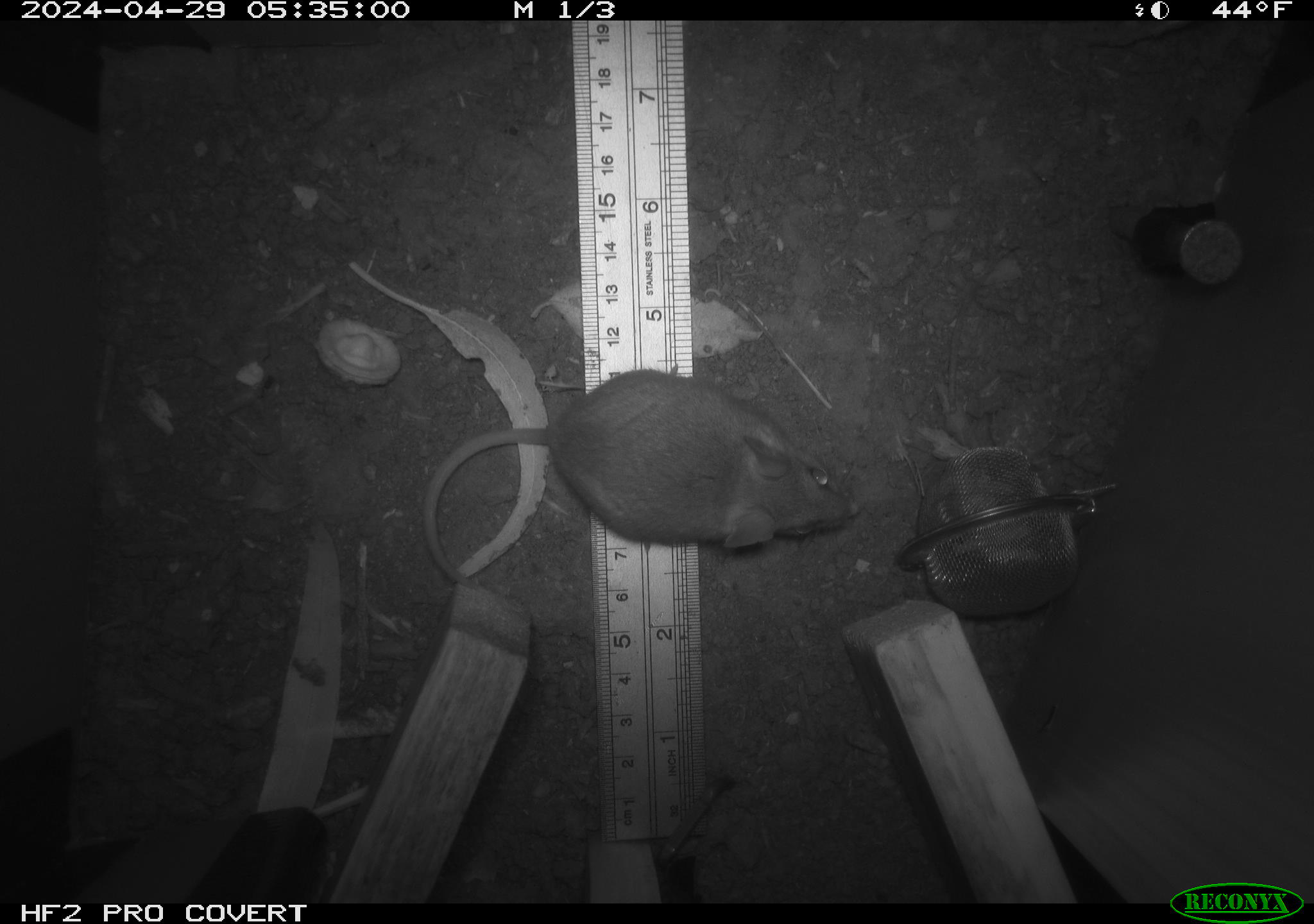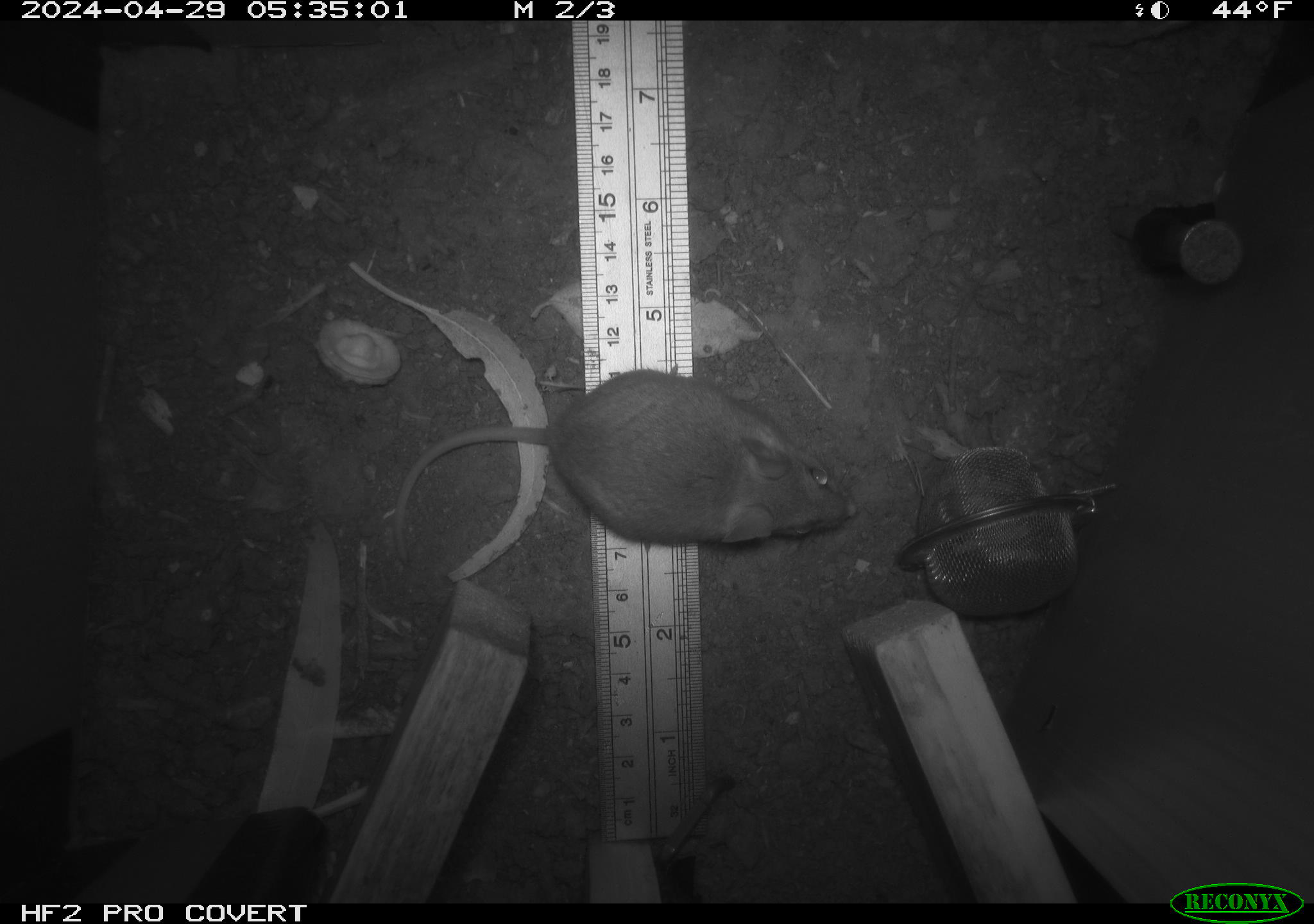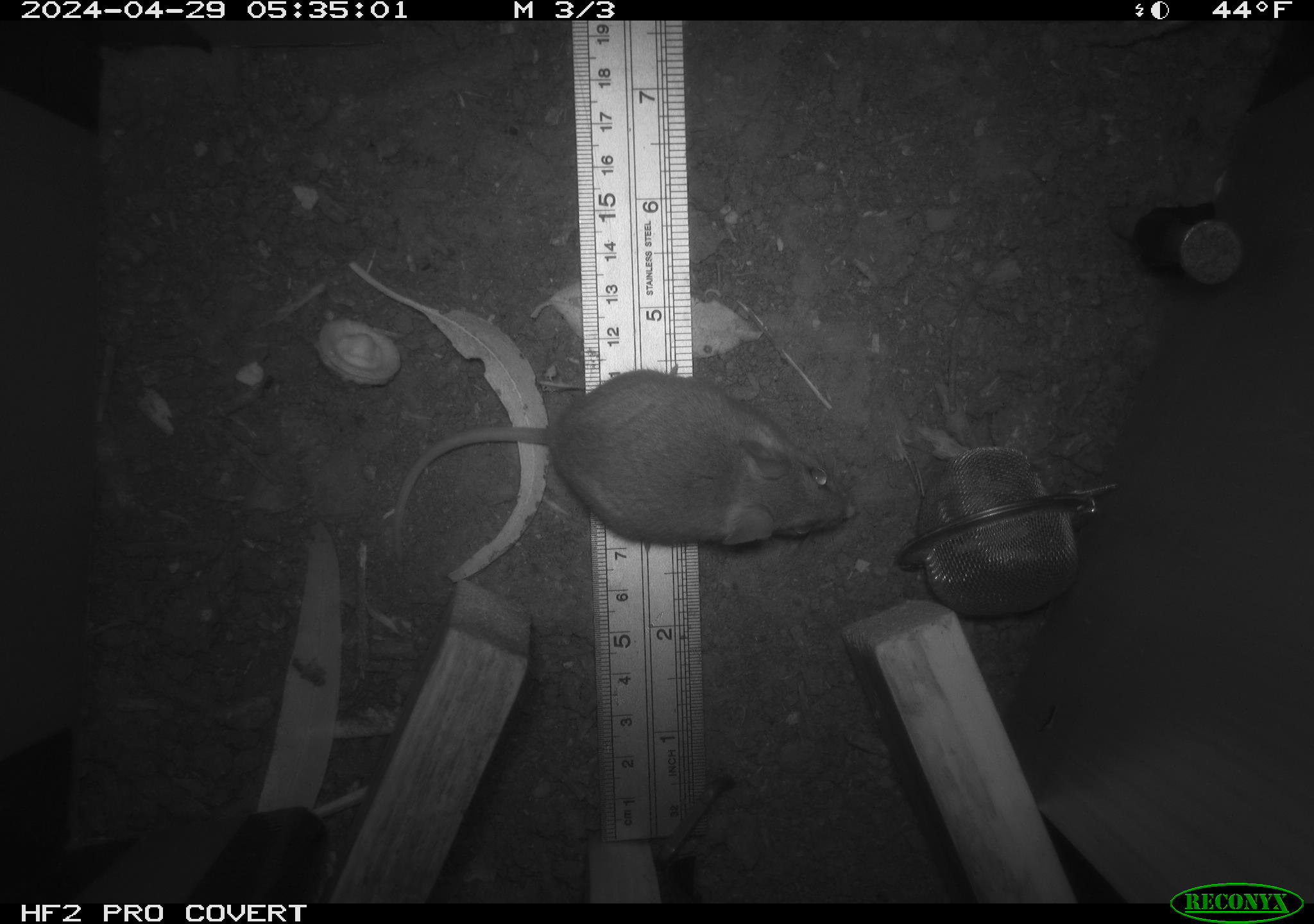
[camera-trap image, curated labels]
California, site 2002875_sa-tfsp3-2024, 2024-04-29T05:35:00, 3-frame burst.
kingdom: Animalia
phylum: Chordata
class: Mammalia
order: Rodentia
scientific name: Rodentia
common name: mouse species